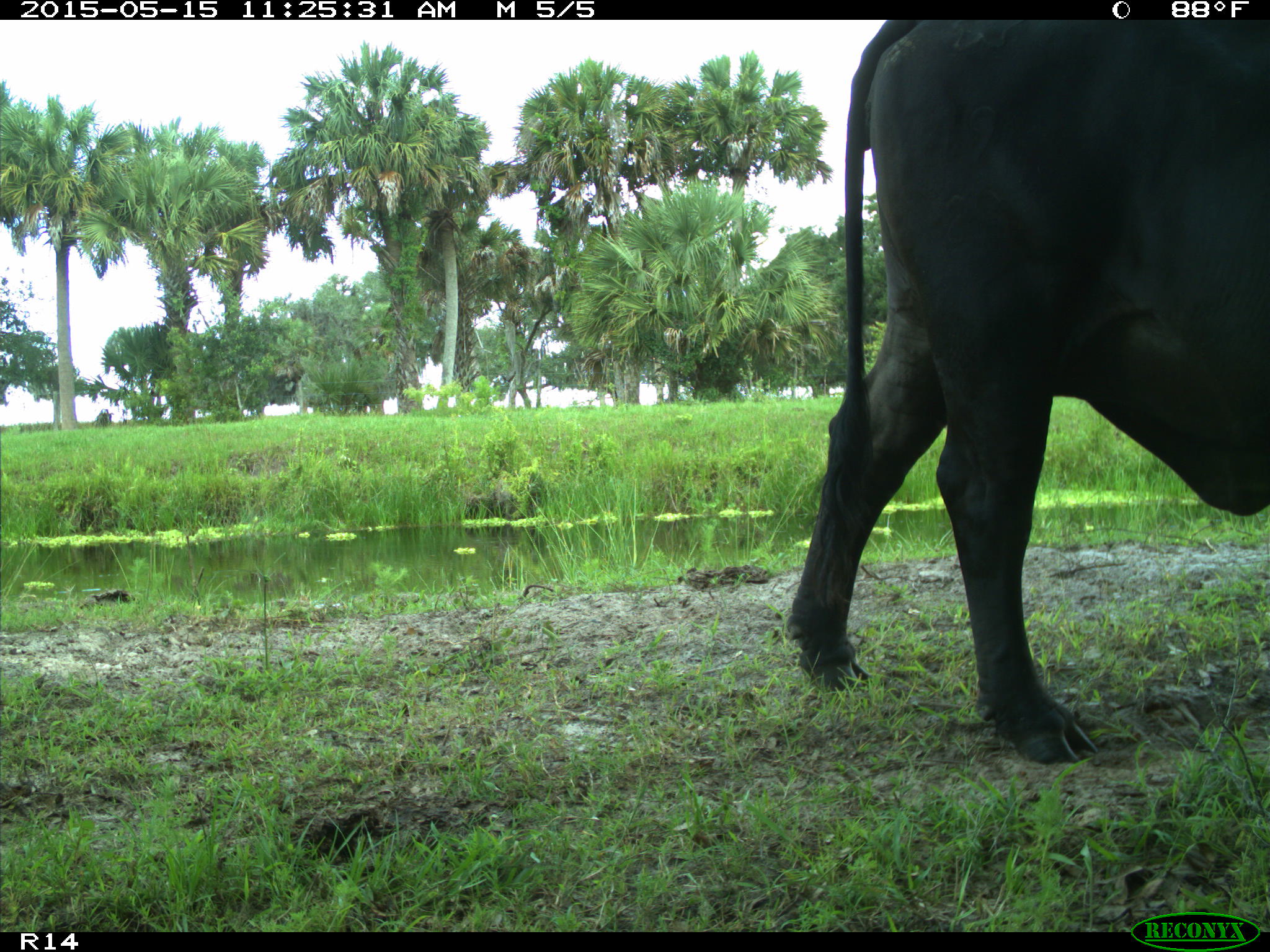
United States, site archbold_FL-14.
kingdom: Animalia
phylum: Chordata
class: Mammalia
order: Artiodactyla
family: Bovidae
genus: Bos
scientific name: Bos taurus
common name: domestic cow